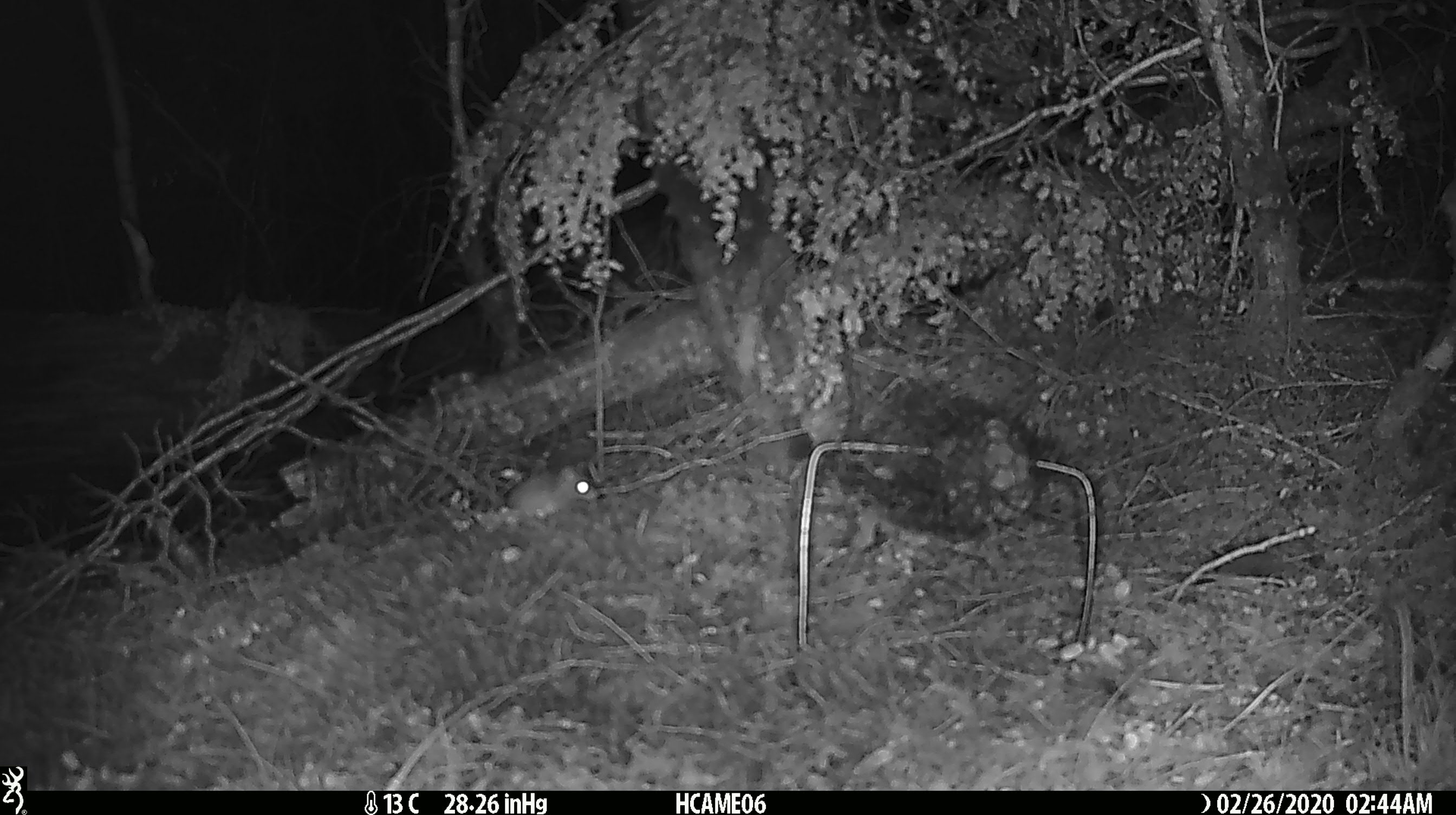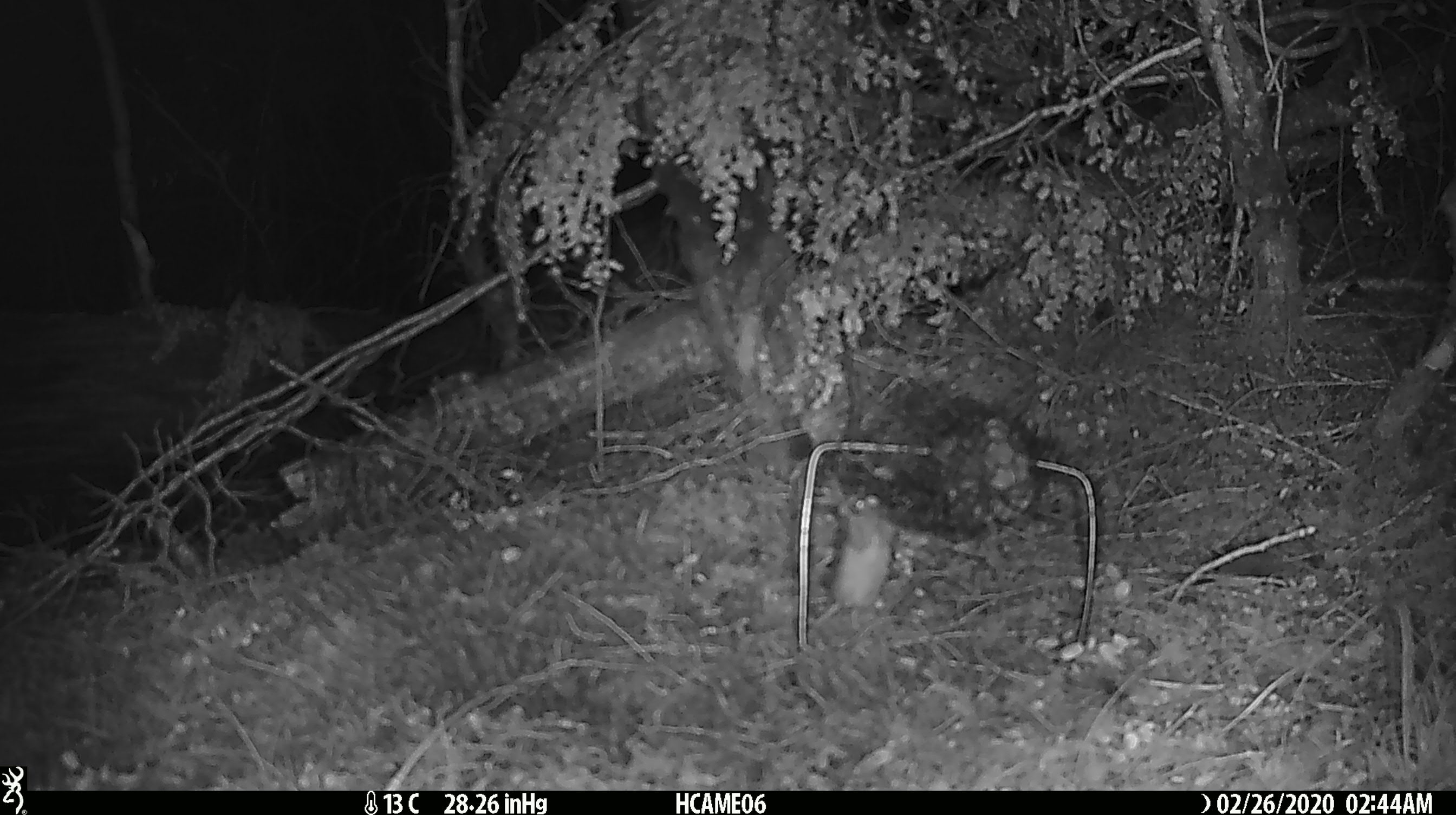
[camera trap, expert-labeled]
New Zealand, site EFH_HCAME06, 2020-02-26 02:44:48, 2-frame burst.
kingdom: Animalia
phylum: Chordata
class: Mammalia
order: Rodentia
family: Muridae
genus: Mus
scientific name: Mus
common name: mouse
Mouse (Mus).